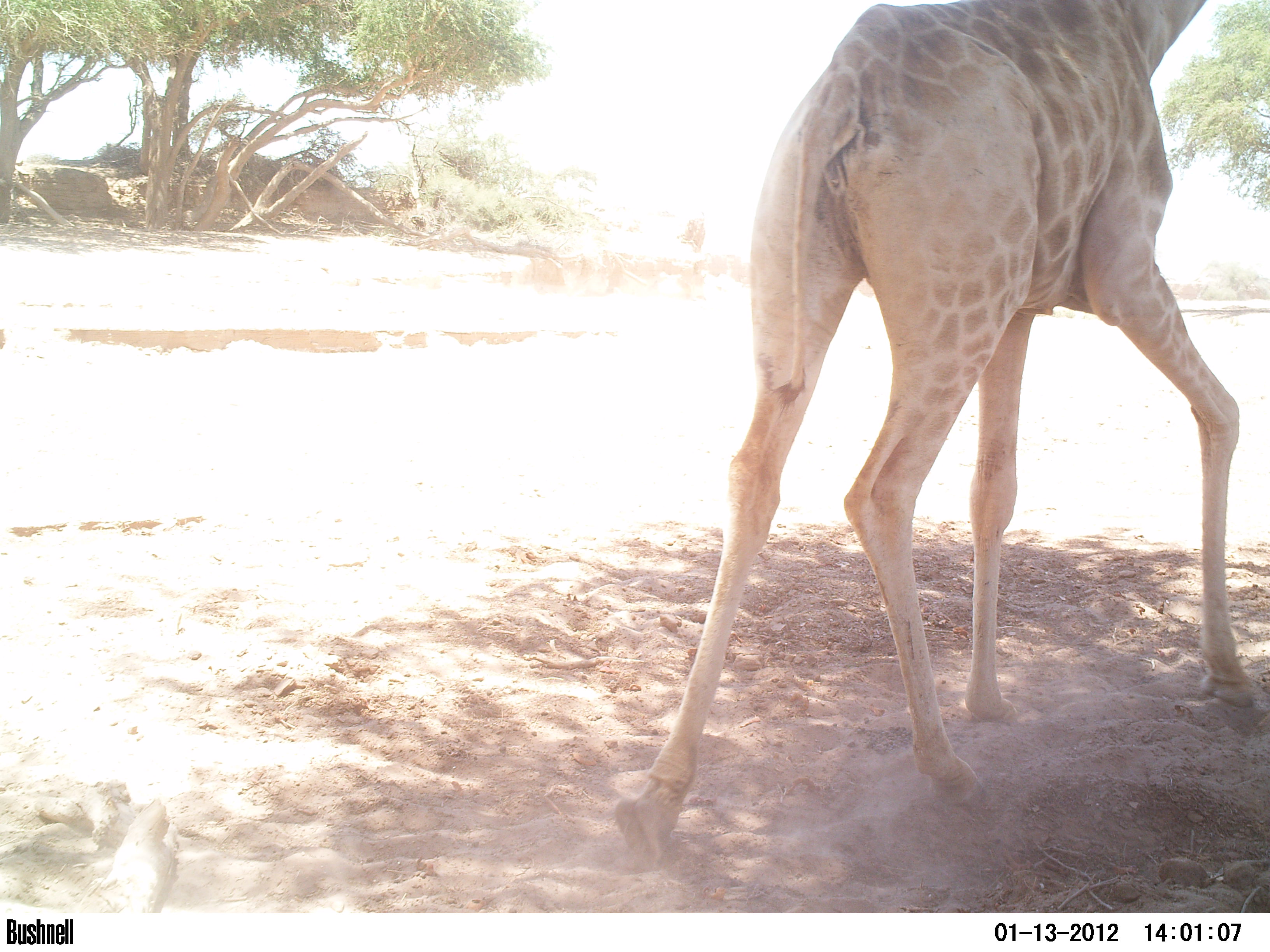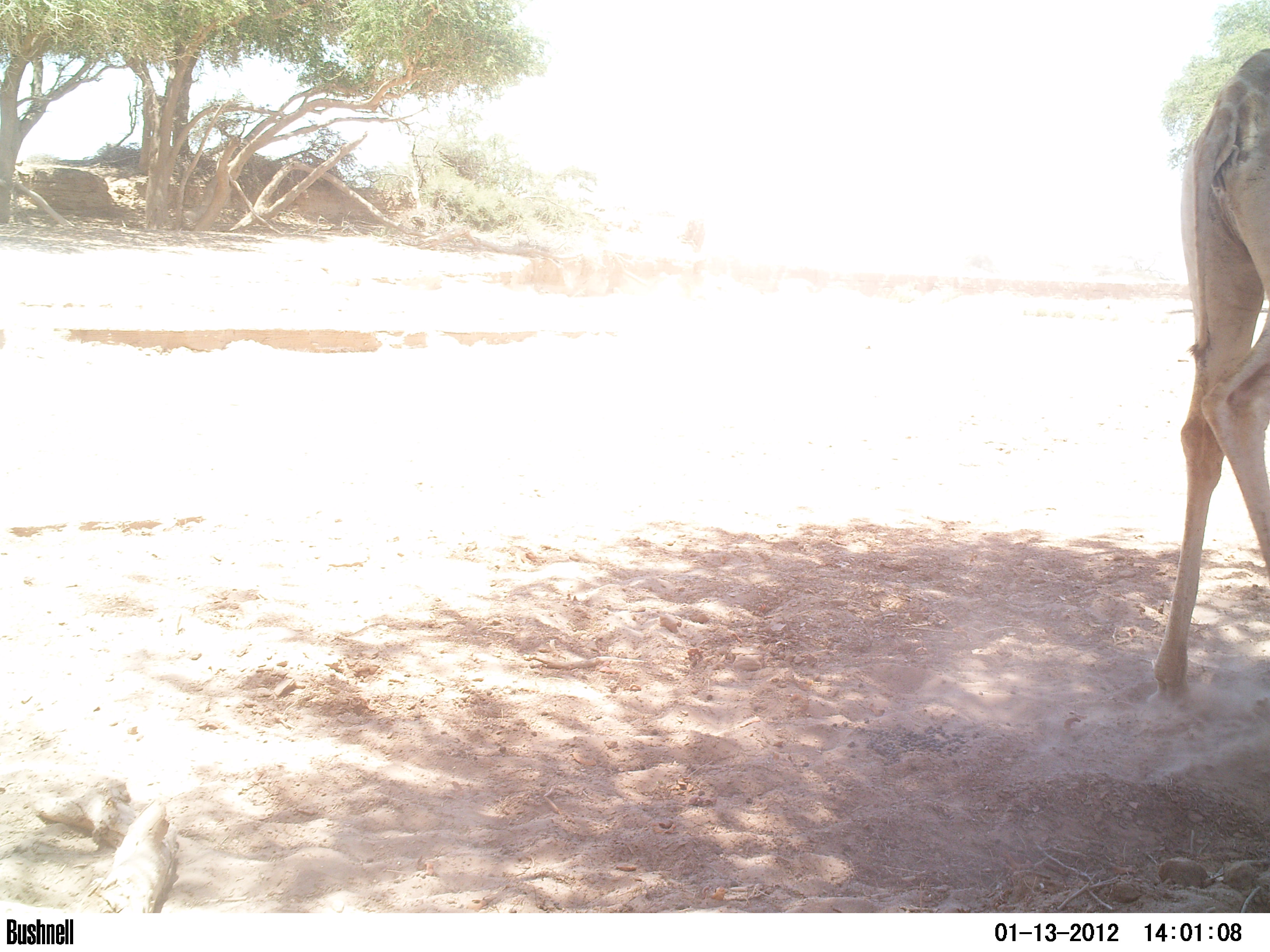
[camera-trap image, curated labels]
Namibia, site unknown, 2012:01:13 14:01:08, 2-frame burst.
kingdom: Animalia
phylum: Chordata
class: Mammalia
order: Artiodactyla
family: Giraffidae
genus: Giraffa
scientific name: Giraffa camelopardalis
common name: giraffe